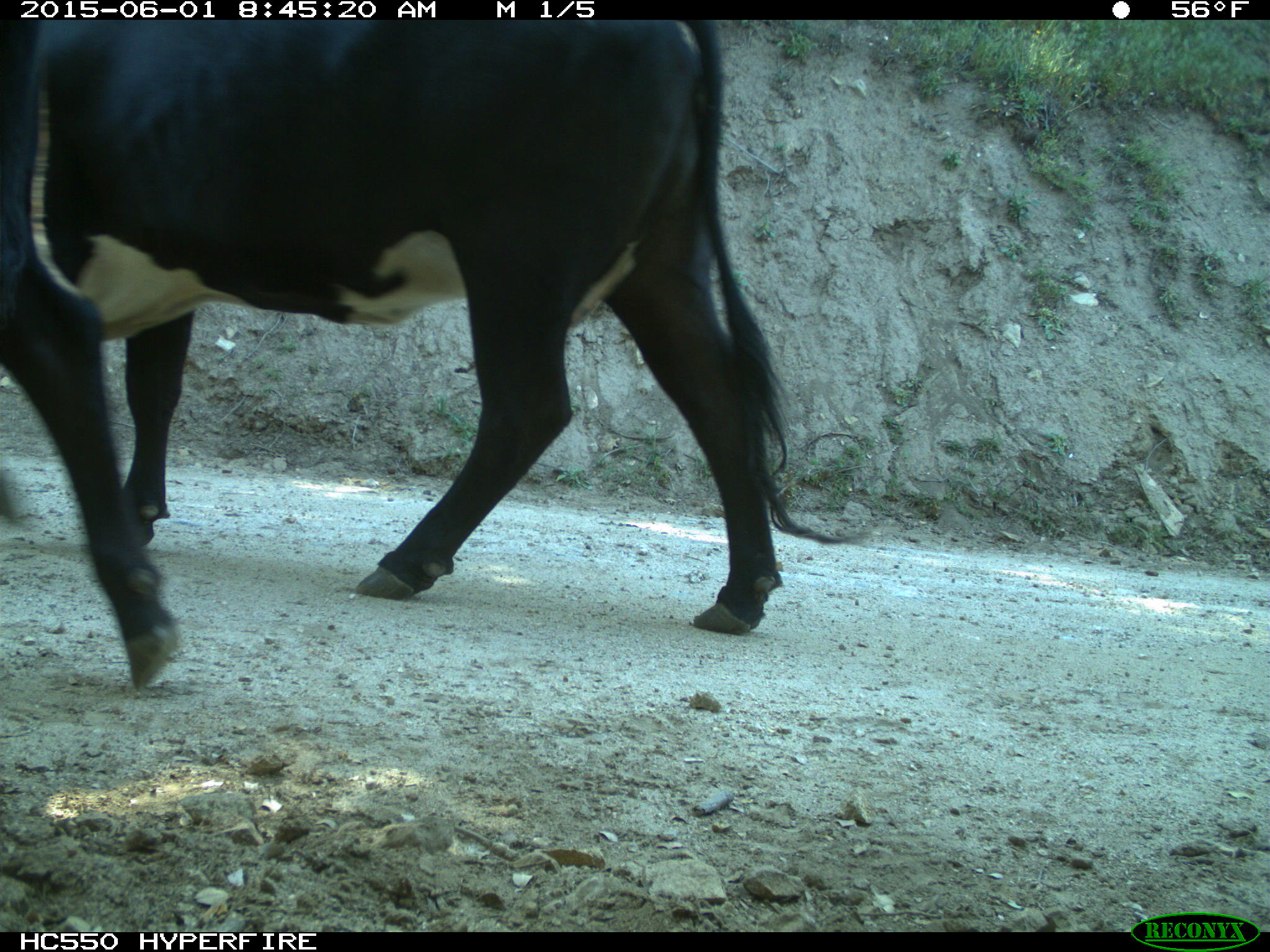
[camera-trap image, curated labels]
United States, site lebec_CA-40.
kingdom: Animalia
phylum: Chordata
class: Mammalia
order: Artiodactyla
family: Bovidae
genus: Bos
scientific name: Bos taurus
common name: domestic cow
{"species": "Bos taurus (domestic cow)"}